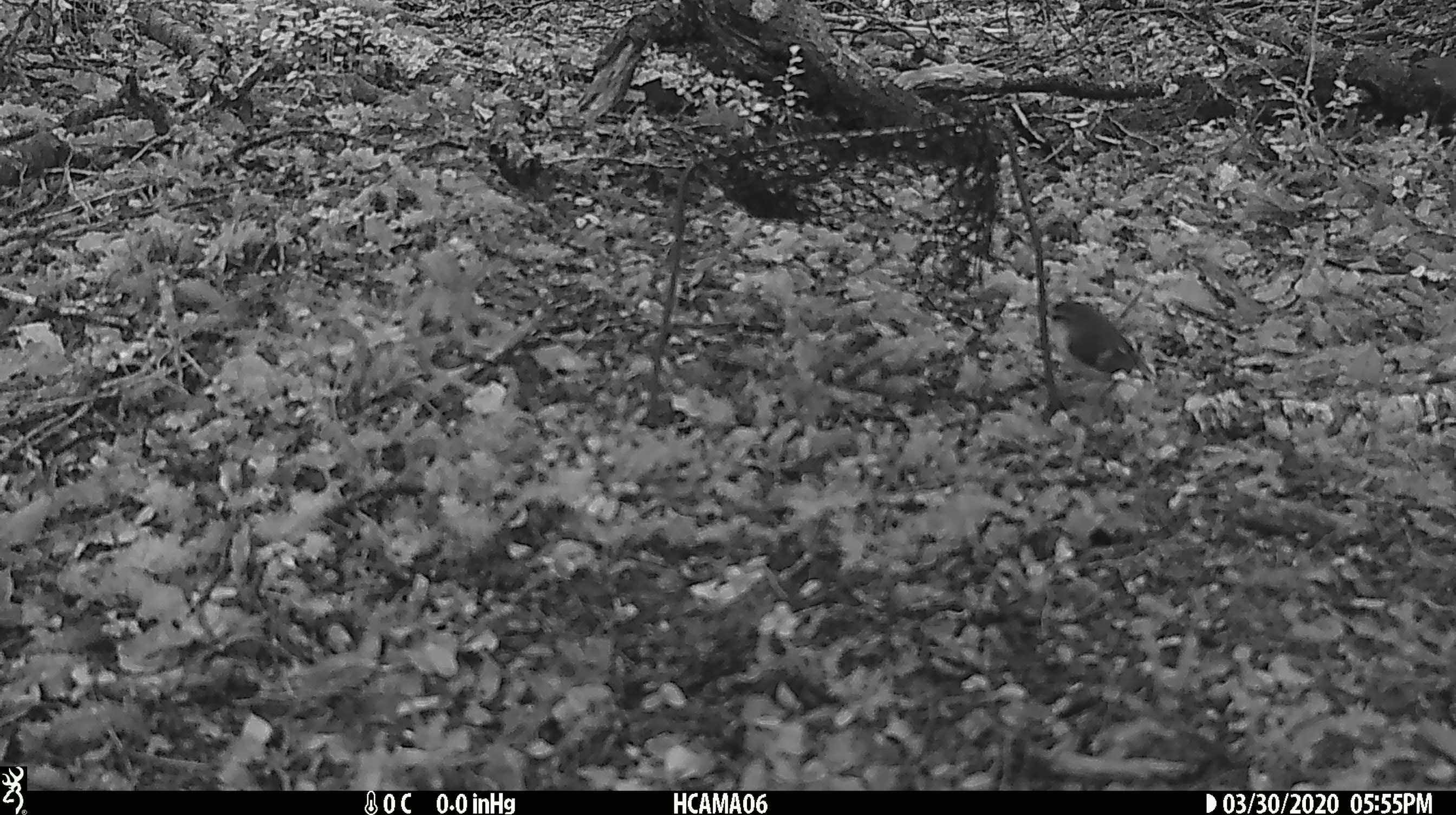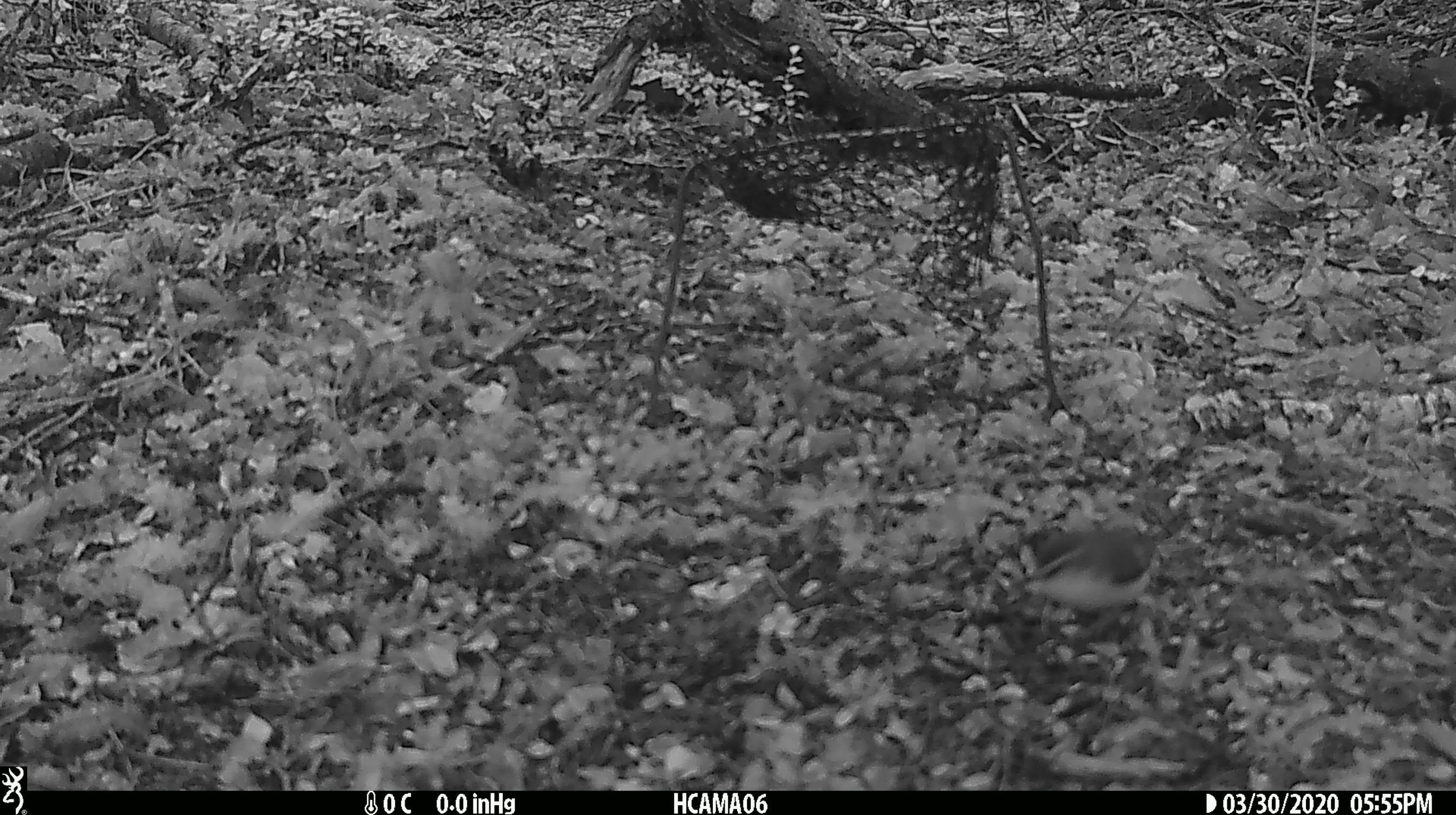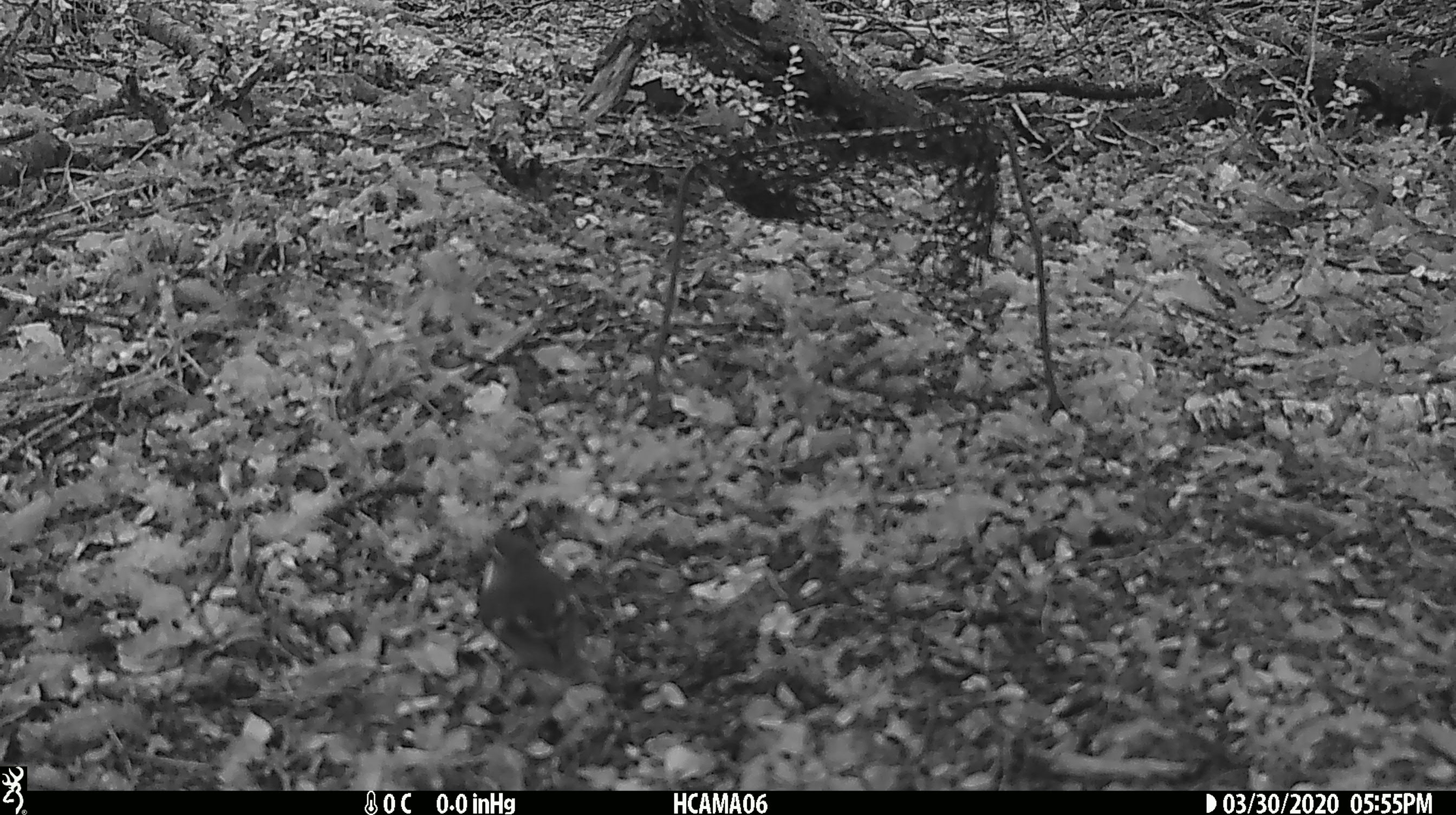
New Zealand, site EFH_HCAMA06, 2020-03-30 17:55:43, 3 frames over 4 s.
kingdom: Animalia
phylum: Chordata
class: Aves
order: Passeriformes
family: Acanthisittidae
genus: Acanthisitta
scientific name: Acanthisitta chloris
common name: rifleman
Rifleman (Acanthisitta chloris).